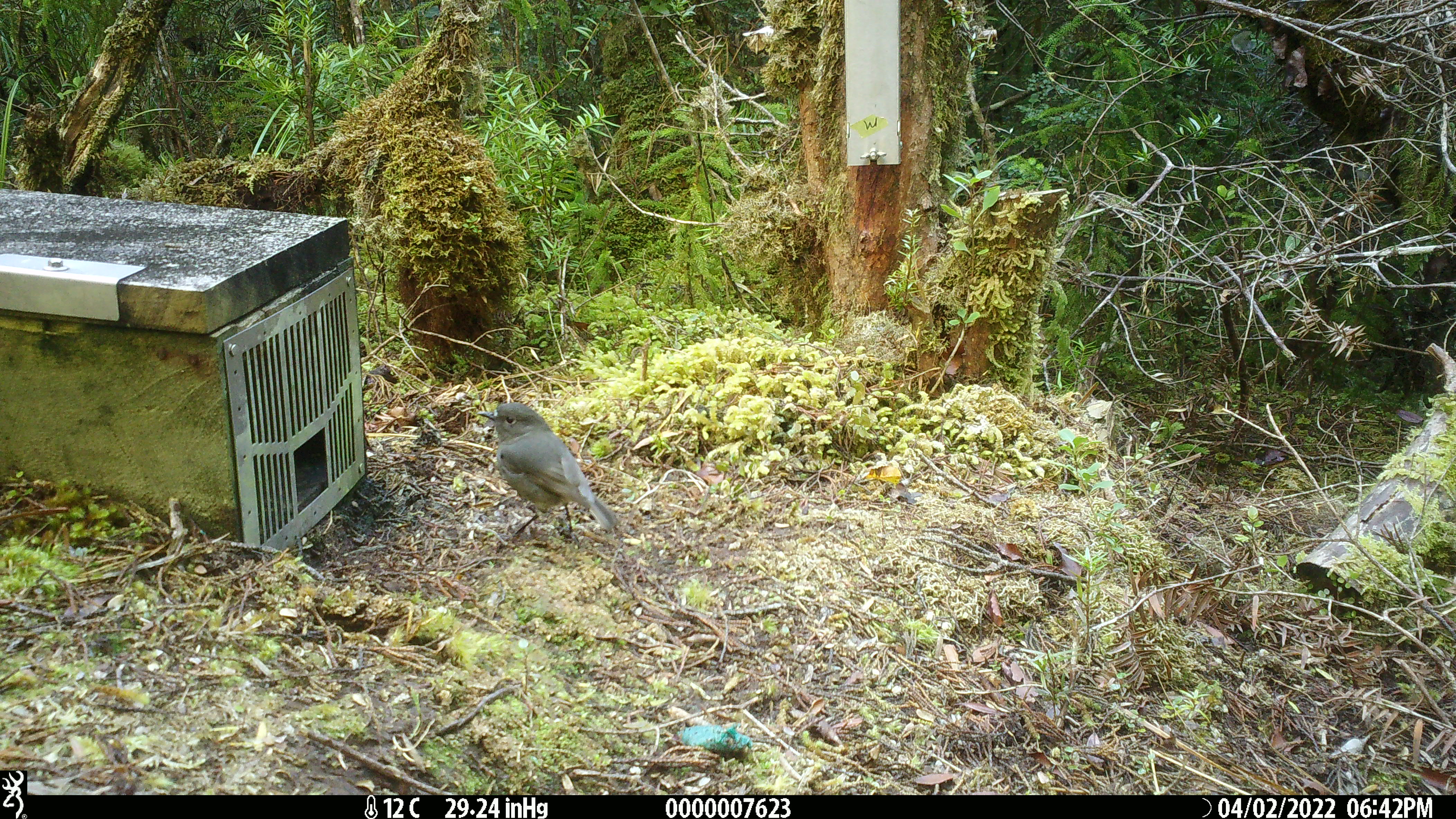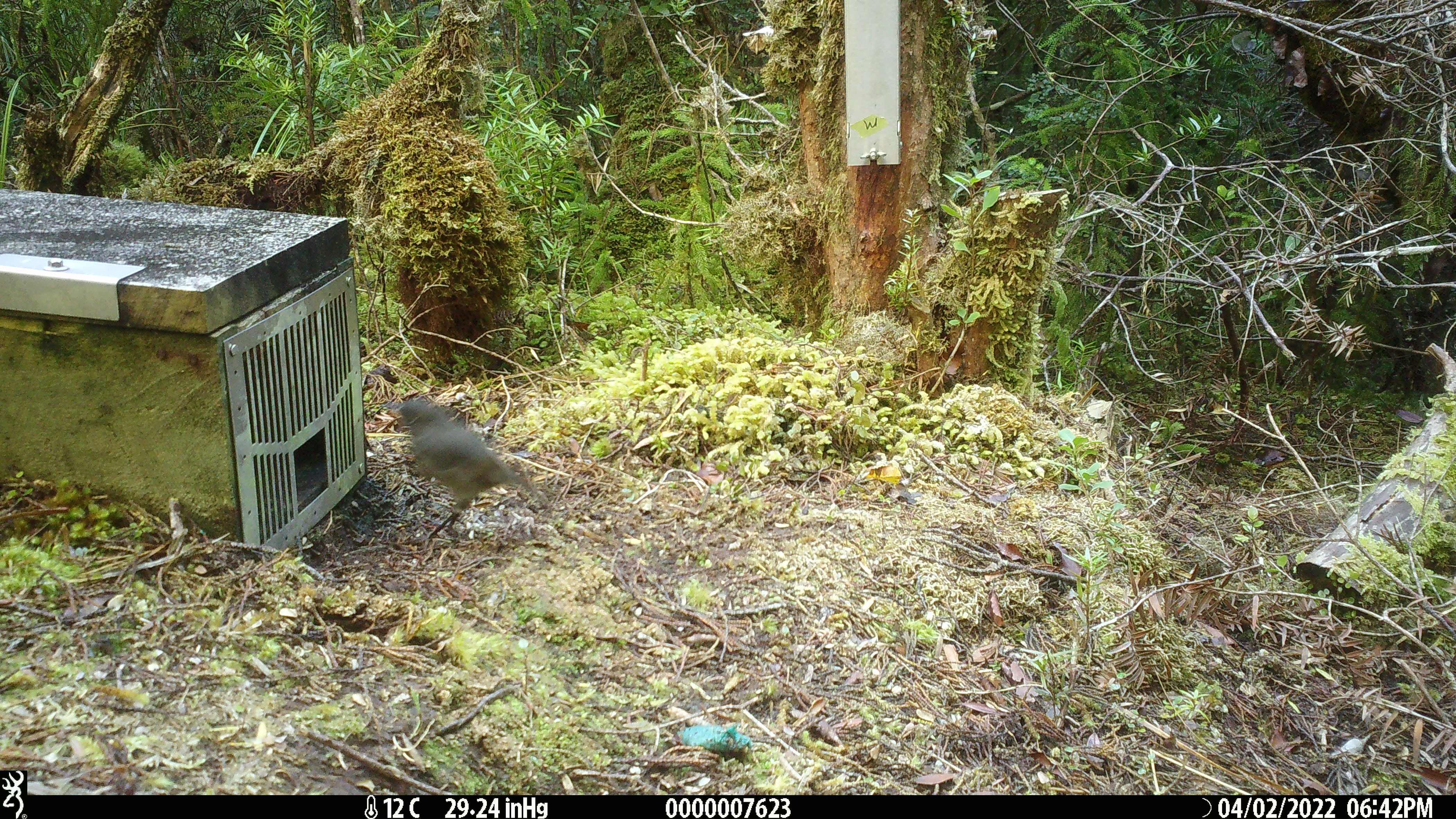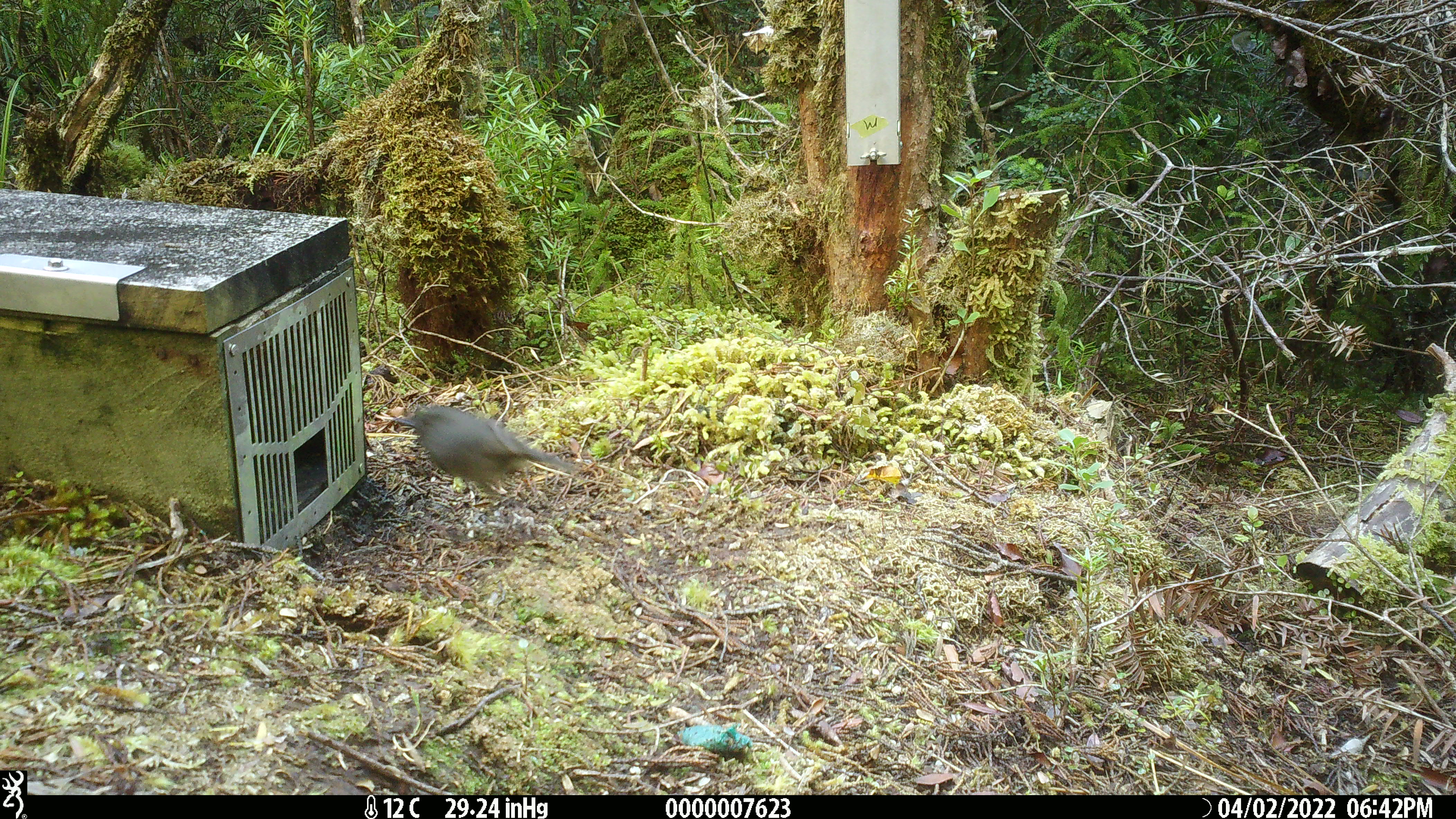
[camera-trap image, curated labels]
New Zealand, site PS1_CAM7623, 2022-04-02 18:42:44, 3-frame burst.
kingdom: Animalia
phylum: Chordata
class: Aves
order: Passeriformes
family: Petroicidae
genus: Petroica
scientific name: Petroica australis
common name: new zealand robin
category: robin